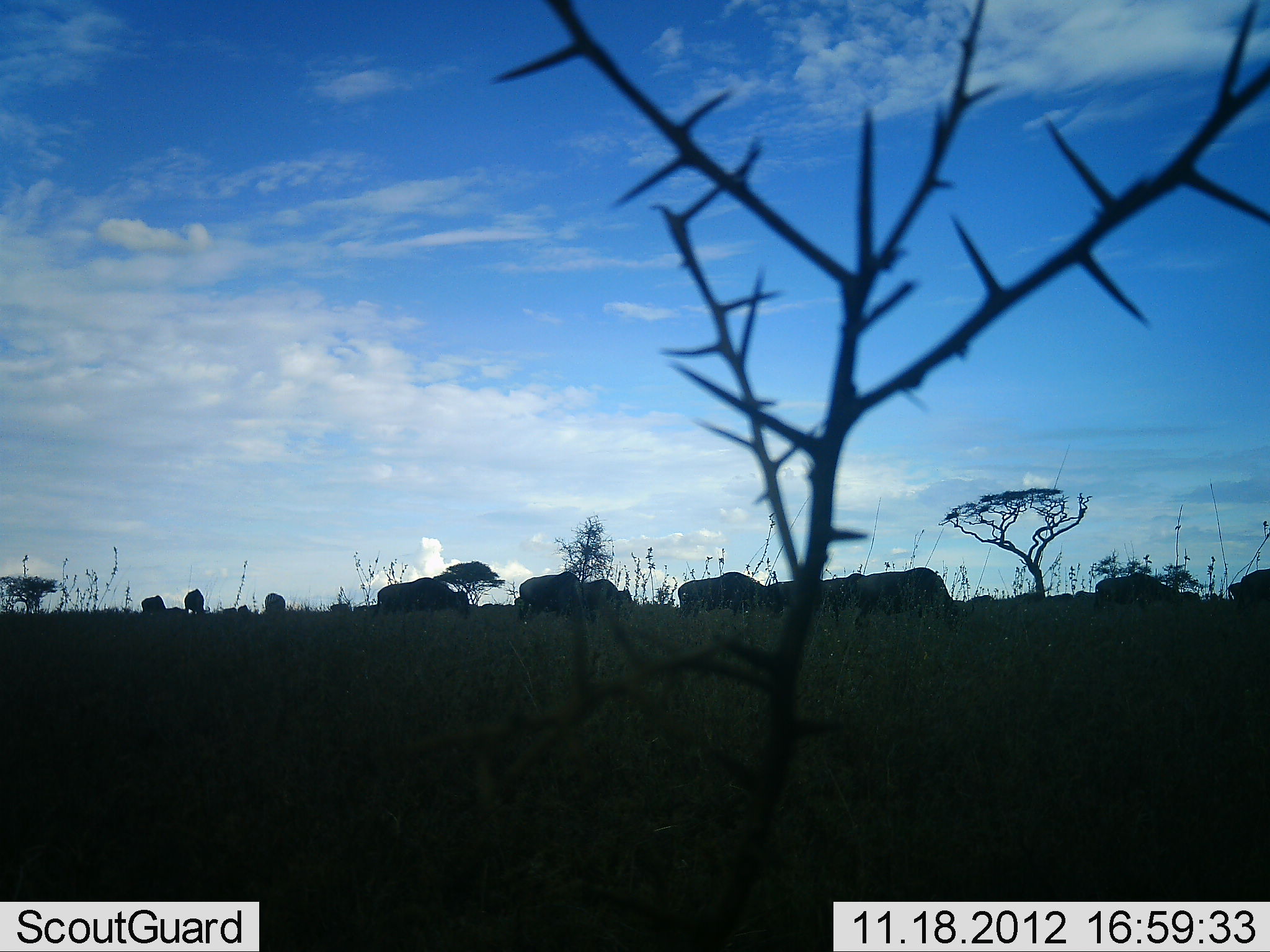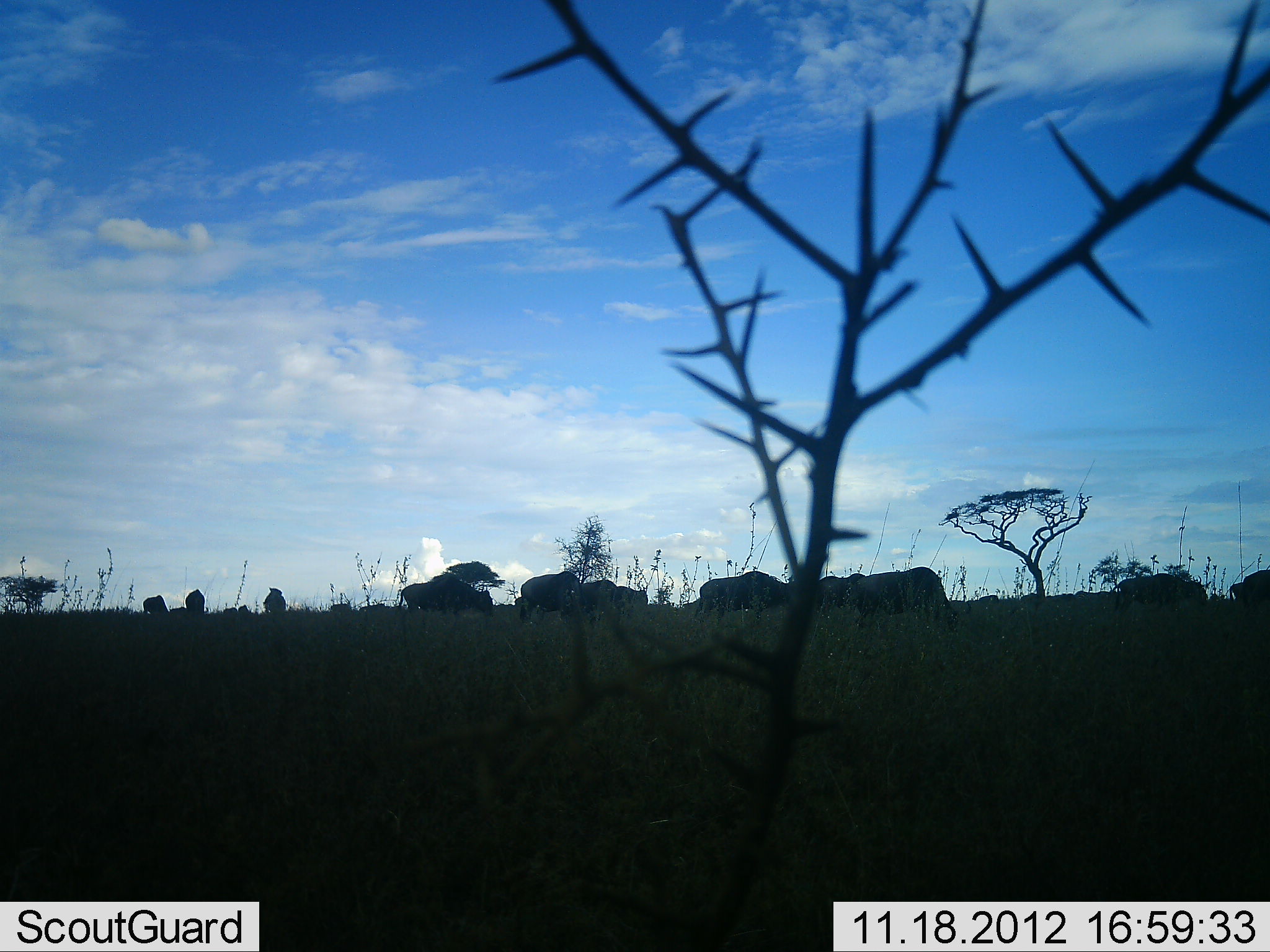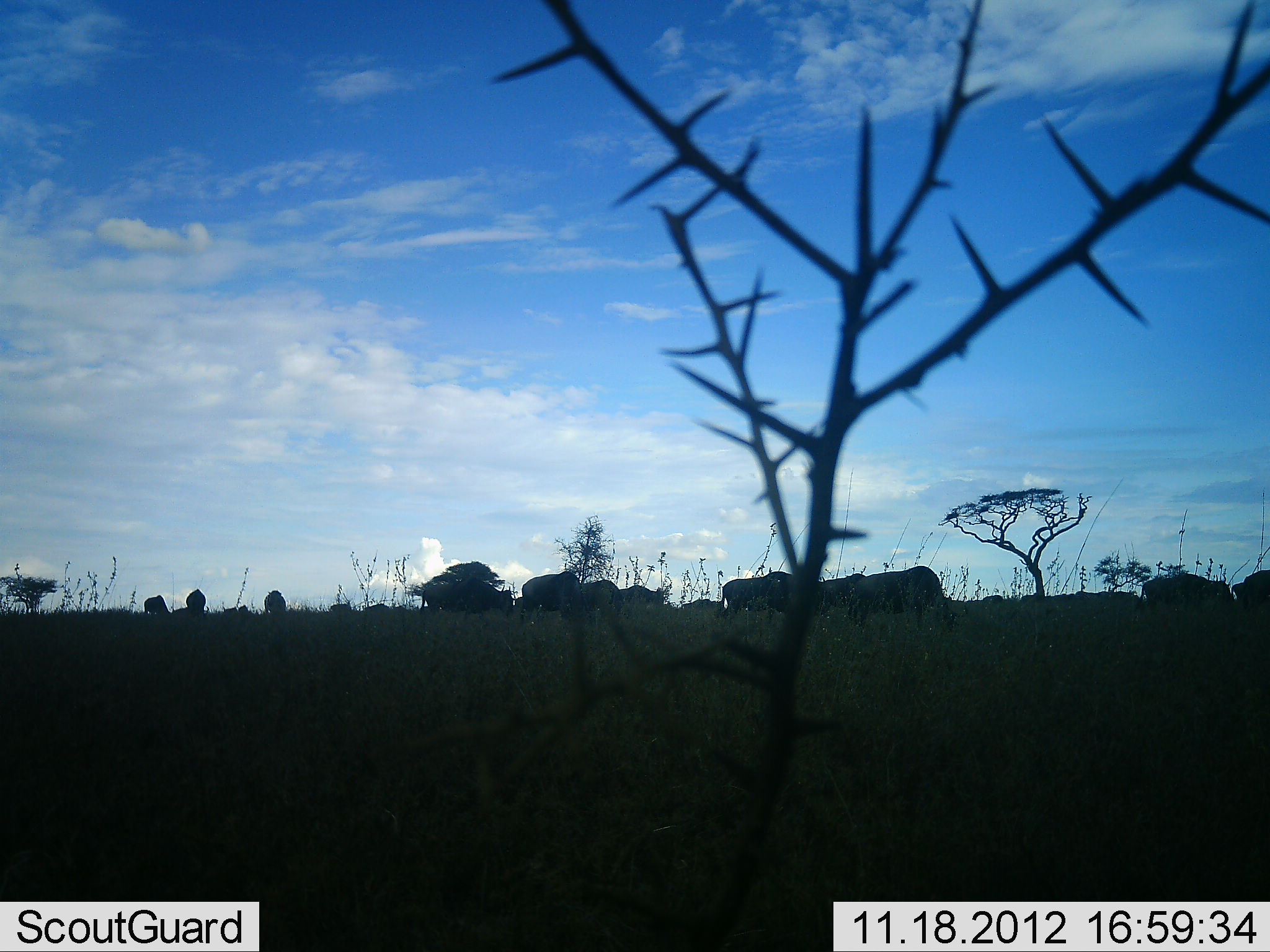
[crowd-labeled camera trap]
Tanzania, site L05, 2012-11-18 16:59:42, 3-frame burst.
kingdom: Animalia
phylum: Chordata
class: Mammalia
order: Artiodactyla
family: Bovidae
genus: Connochaetes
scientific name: Connochaetes taurinus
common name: blue wildebeest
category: wildebeest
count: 11-50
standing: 10%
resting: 0%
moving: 80%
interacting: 0%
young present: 0%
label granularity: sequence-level